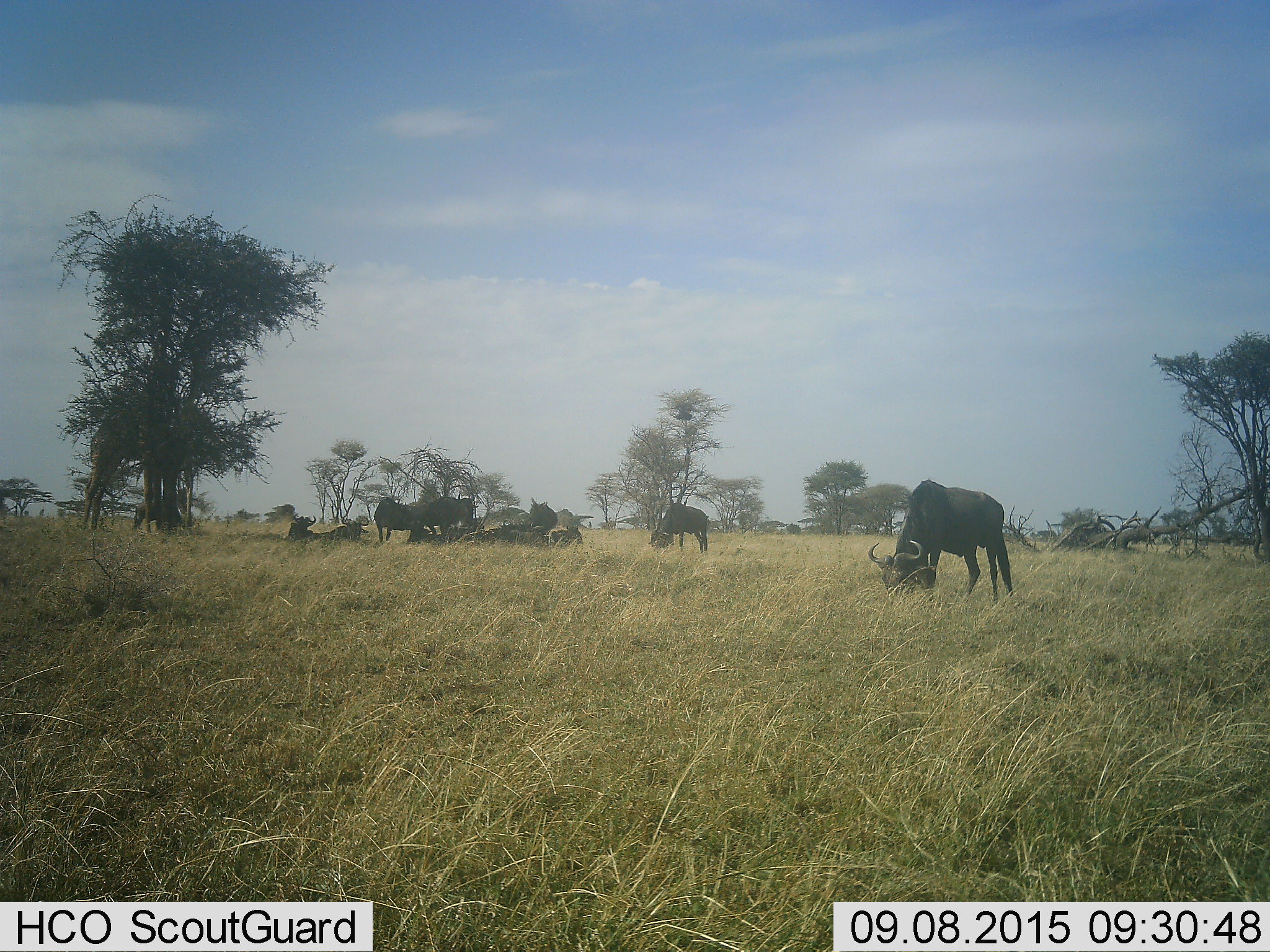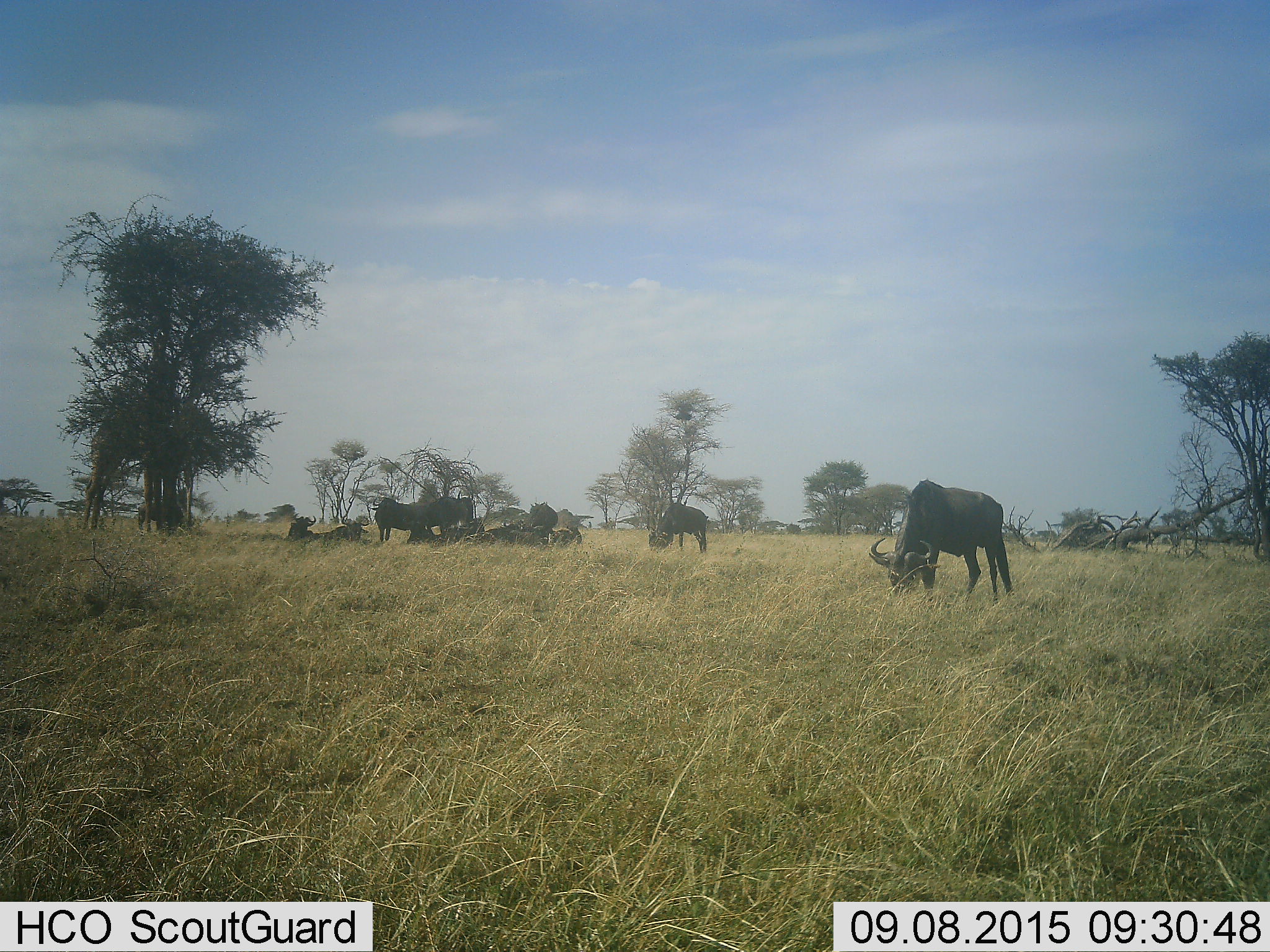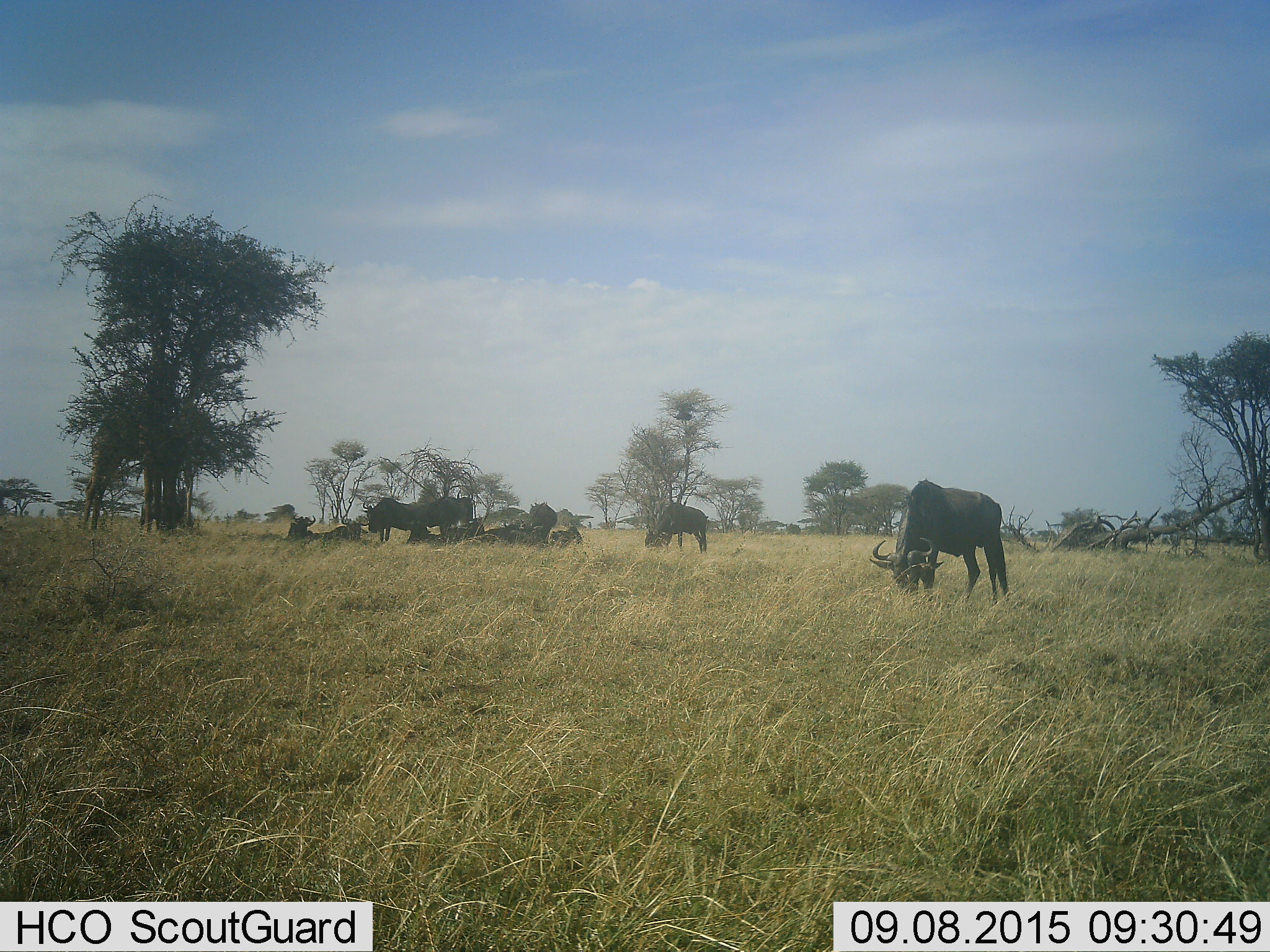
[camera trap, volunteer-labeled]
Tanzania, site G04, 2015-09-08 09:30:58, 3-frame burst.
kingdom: Animalia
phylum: Chordata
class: Mammalia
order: Artiodactyla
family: Bovidae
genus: Connochaetes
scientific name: Connochaetes taurinus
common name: blue wildebeest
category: wildebeest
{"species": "wildebeest (blue wildebeest) (Connochaetes taurinus)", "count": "11-50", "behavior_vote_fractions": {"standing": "87%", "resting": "80%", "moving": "27%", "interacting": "0%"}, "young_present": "13%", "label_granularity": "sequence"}